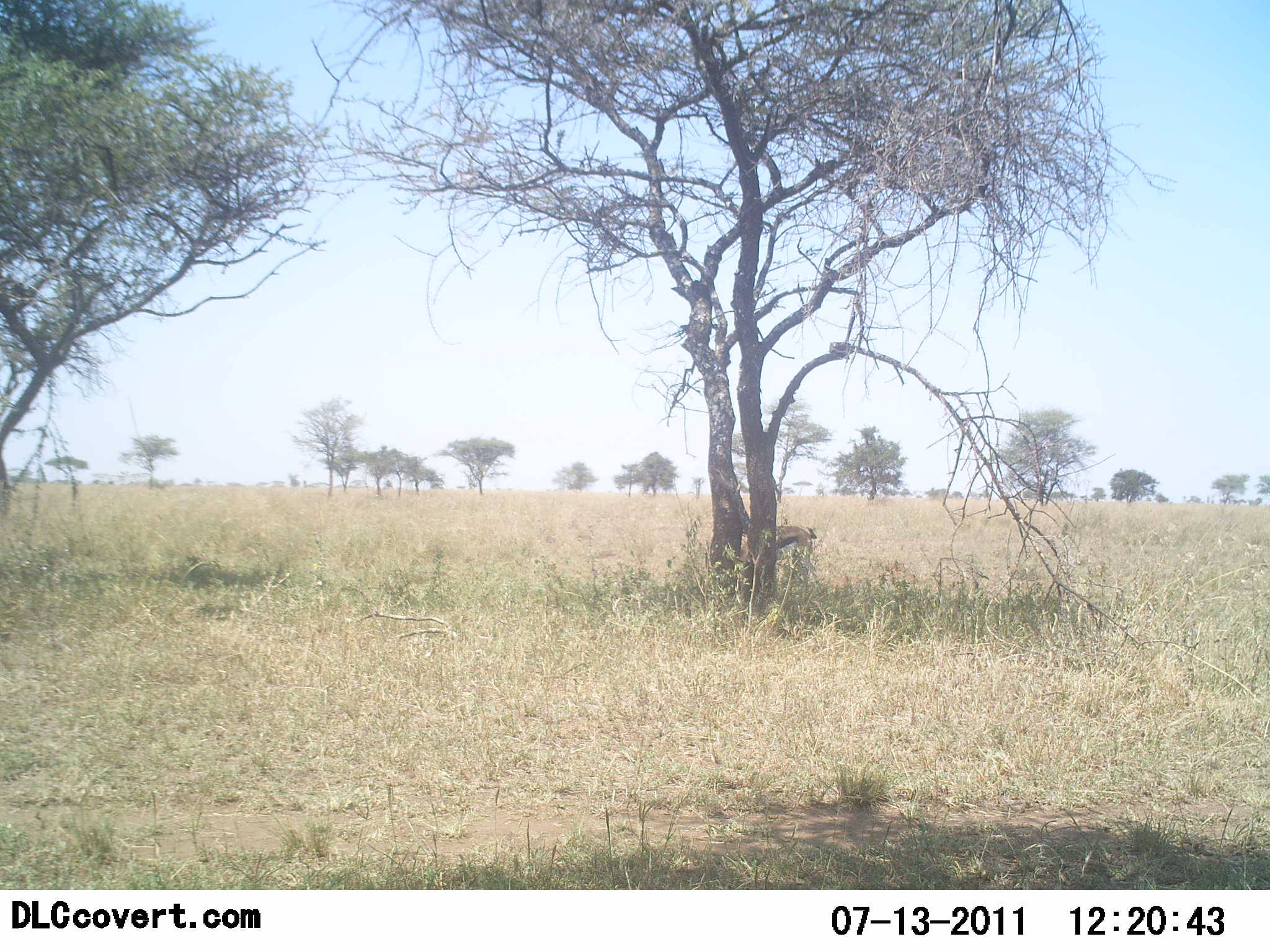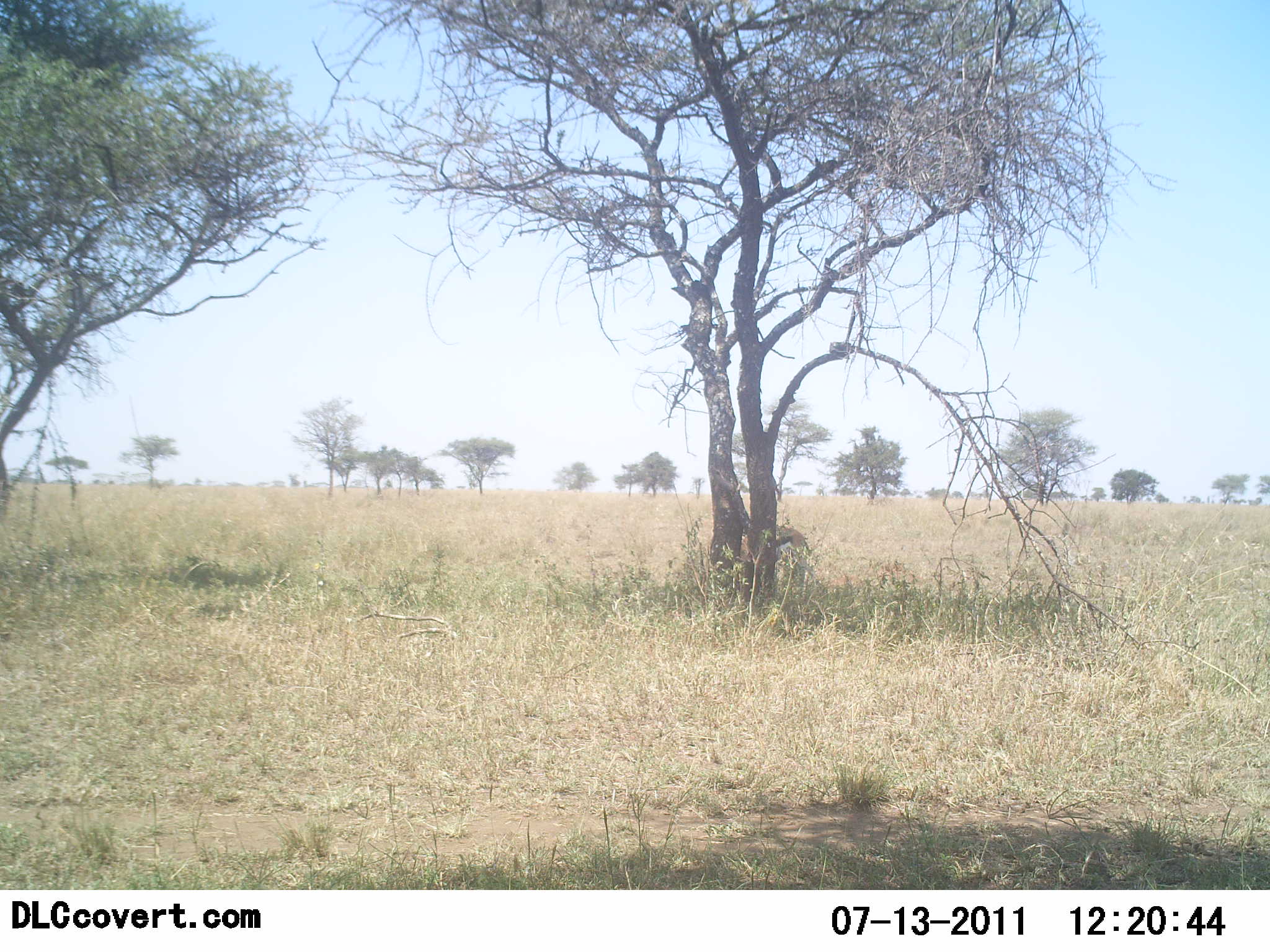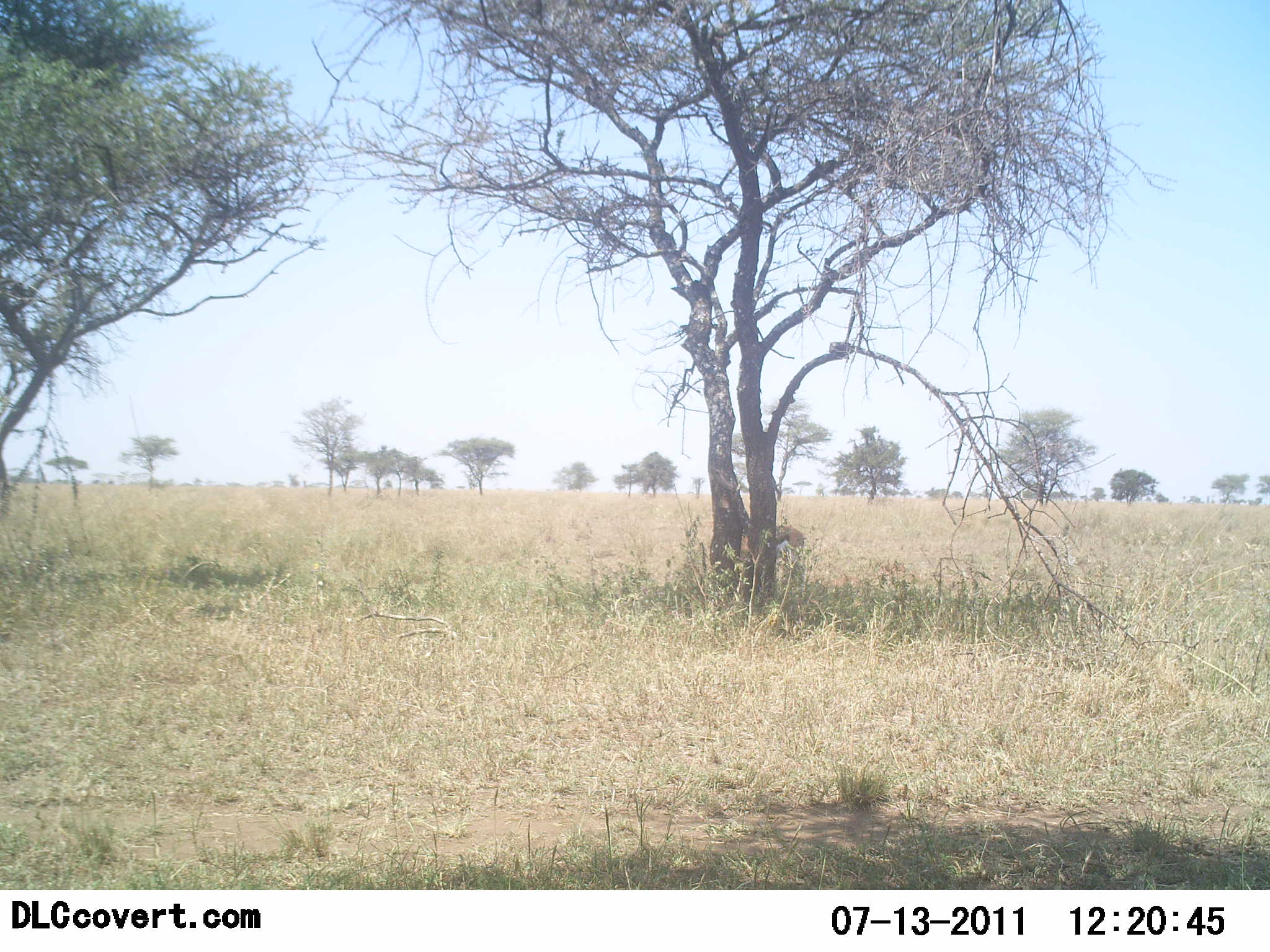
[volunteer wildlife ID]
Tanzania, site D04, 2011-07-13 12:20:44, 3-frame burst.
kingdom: Animalia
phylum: Chordata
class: Mammalia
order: Artiodactyla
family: Bovidae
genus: Eudorcas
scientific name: Eudorcas thomsonii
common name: thomson's gazelle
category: gazellethomsons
Gazellethomsons (thomson's gazelle) (Eudorcas thomsonii), count 1. Behavior (volunteer vote fractions): standing 50%, resting 0%, moving 10%, interacting 0%. Young present (vote fraction): 0%. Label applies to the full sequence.